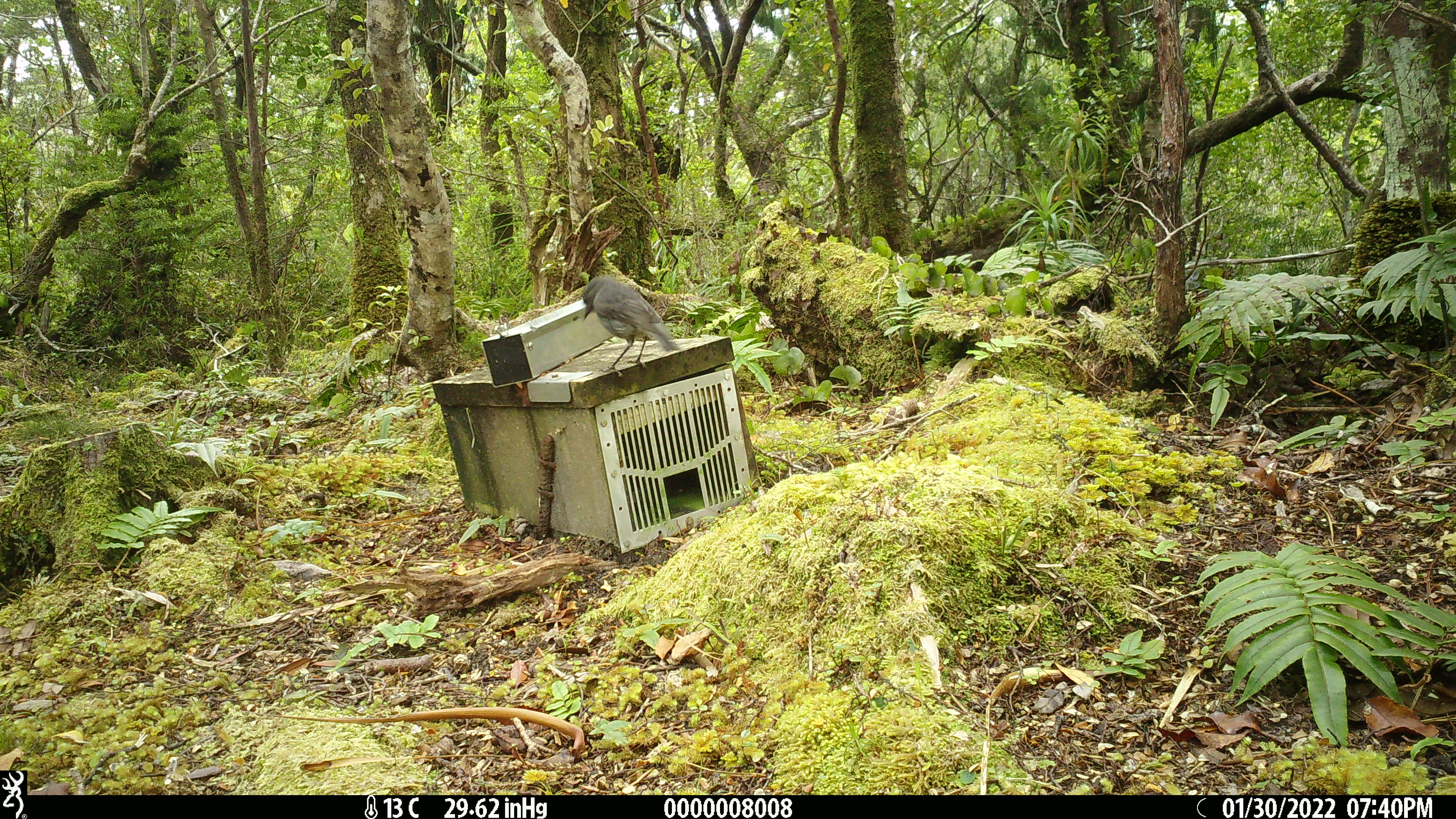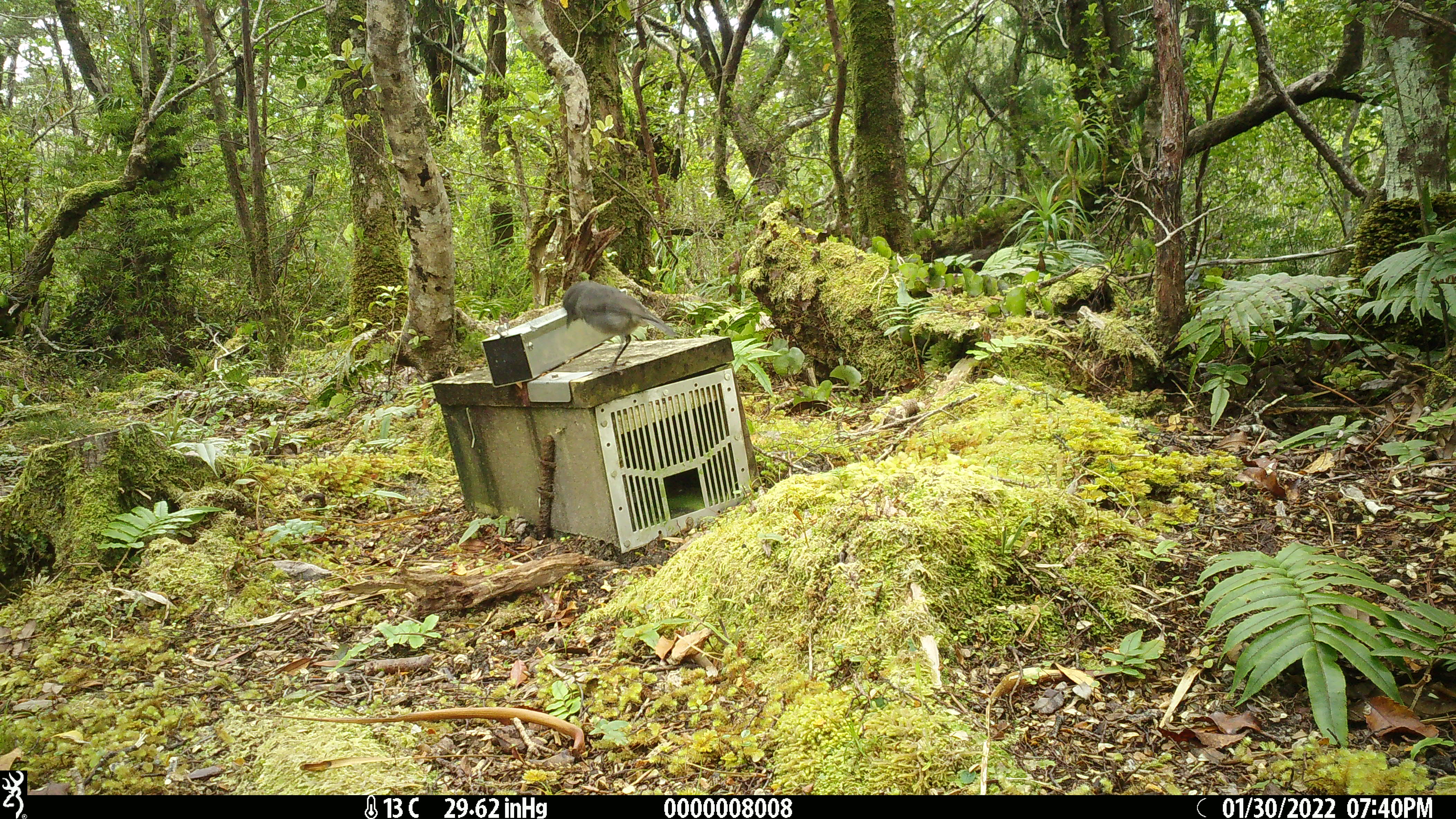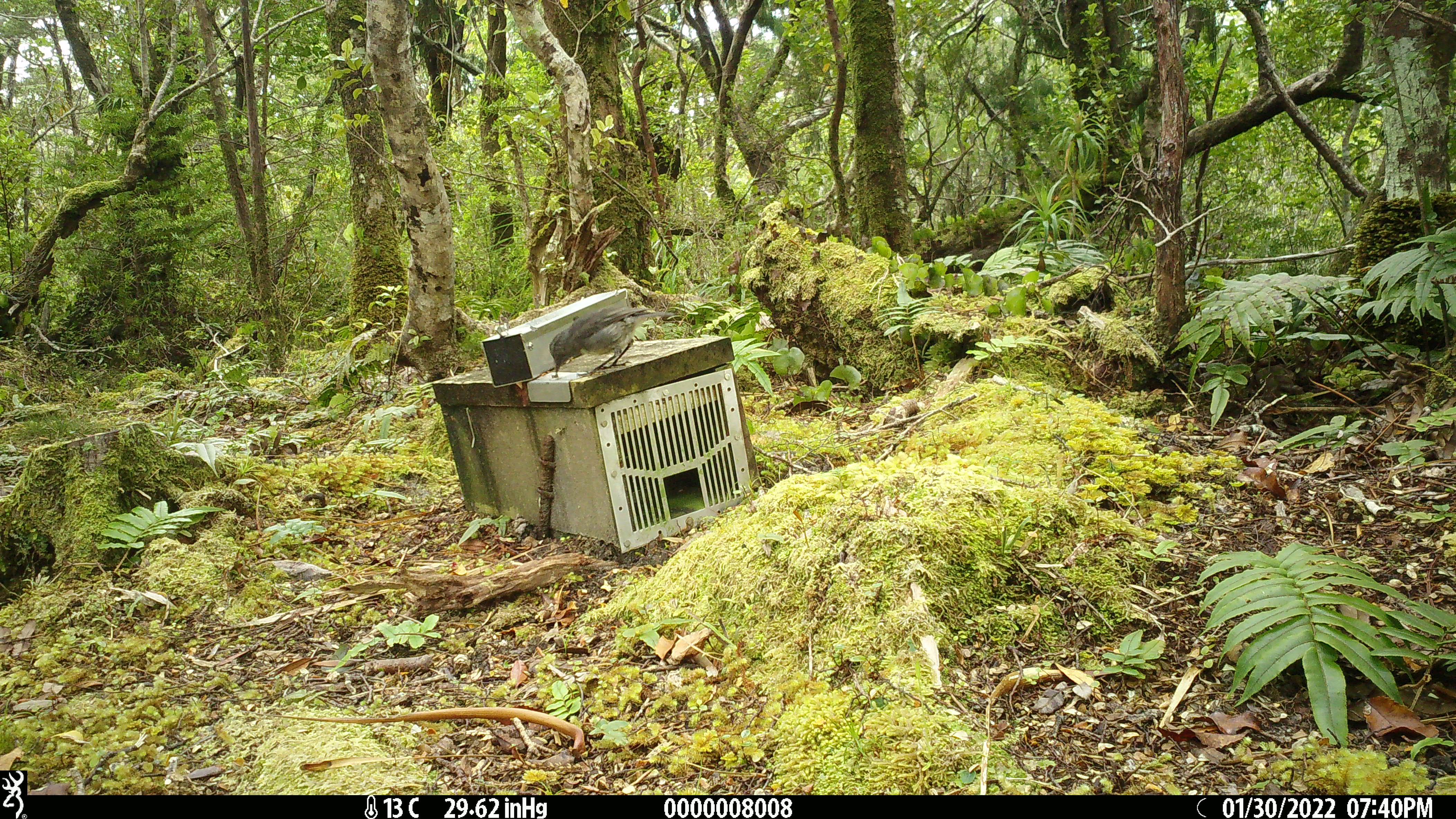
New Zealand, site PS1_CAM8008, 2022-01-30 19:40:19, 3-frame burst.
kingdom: Animalia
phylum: Chordata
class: Aves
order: Passeriformes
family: Petroicidae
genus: Petroica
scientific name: Petroica australis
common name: new zealand robin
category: robin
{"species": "robin (new zealand robin) (Petroica australis)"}